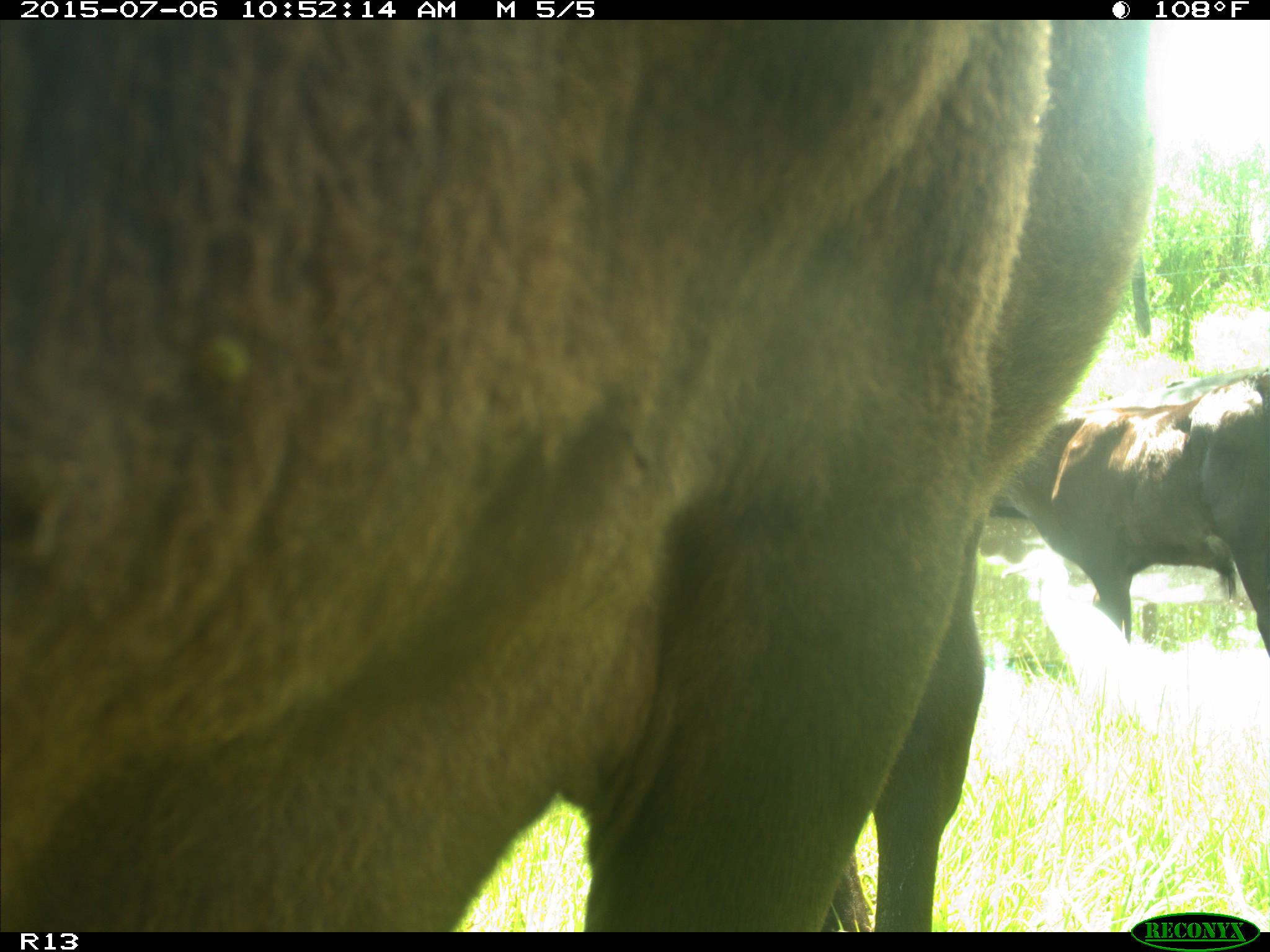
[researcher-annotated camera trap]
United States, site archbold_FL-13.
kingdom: Animalia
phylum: Chordata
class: Mammalia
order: Artiodactyla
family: Bovidae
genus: Bos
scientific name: Bos taurus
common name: domestic cow